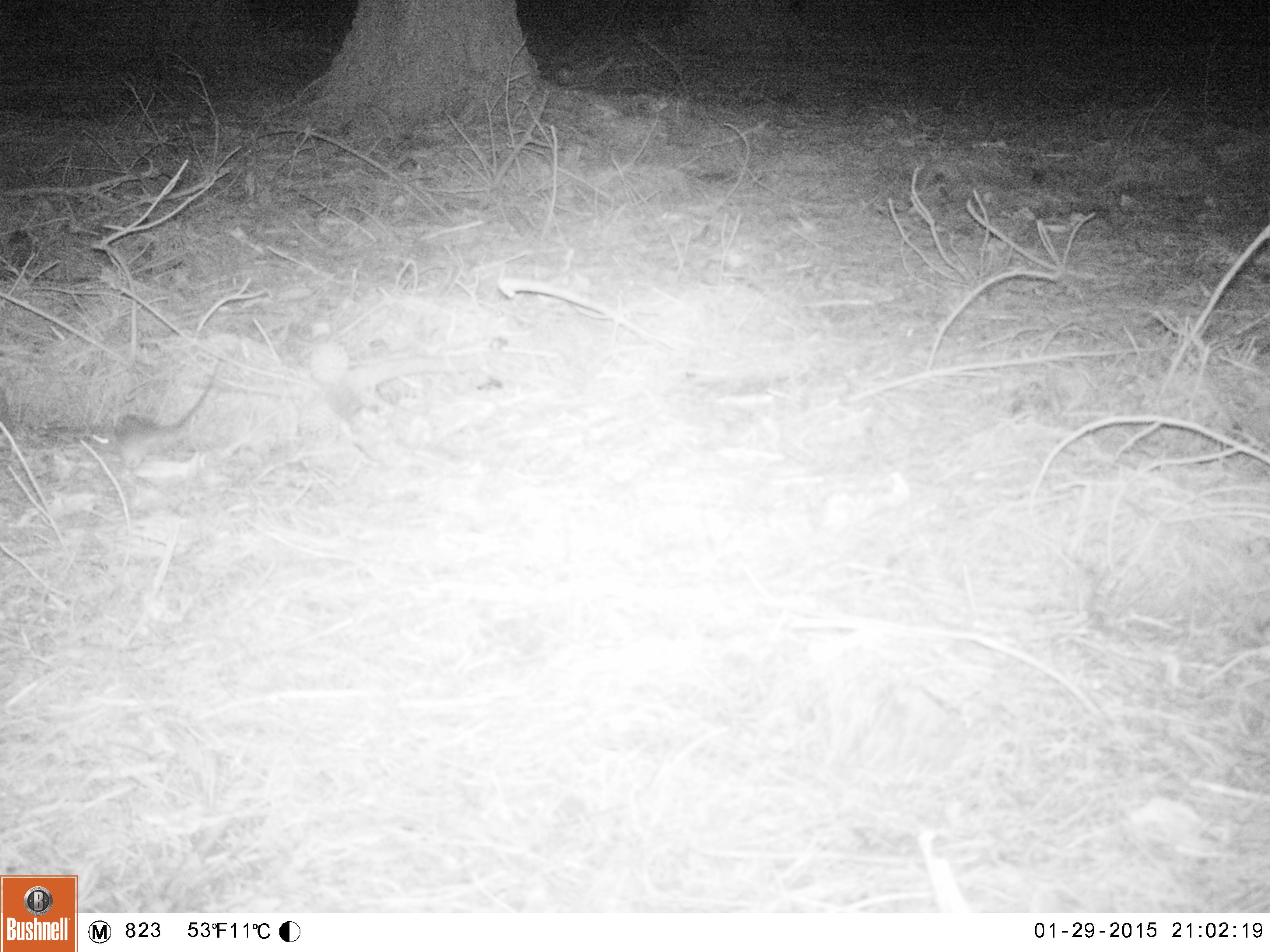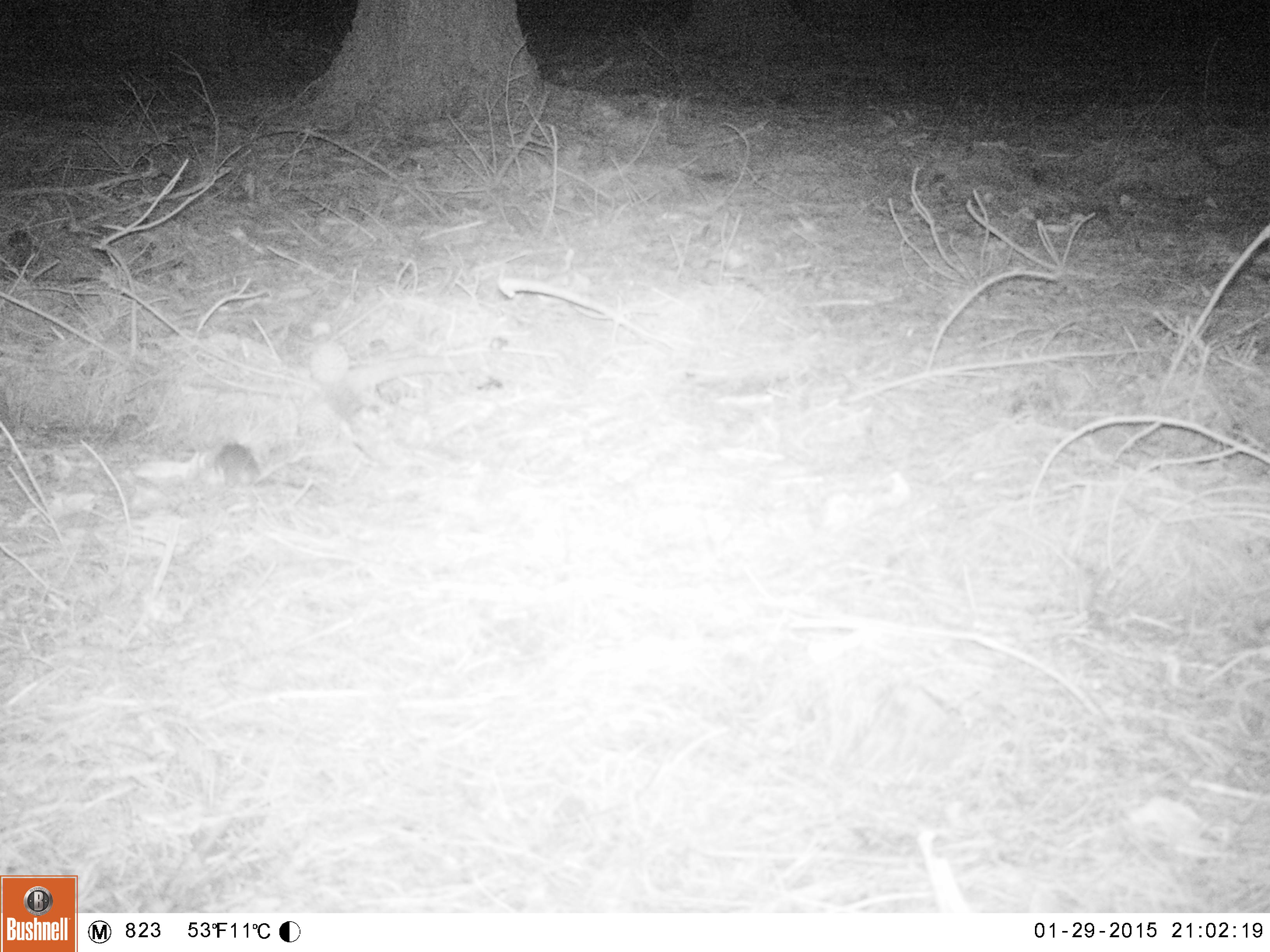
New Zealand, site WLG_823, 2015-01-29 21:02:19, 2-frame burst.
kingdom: Animalia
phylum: Chordata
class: Mammalia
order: Rodentia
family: Muridae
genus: Rattus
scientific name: Rattus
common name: rat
Rat (Rattus).